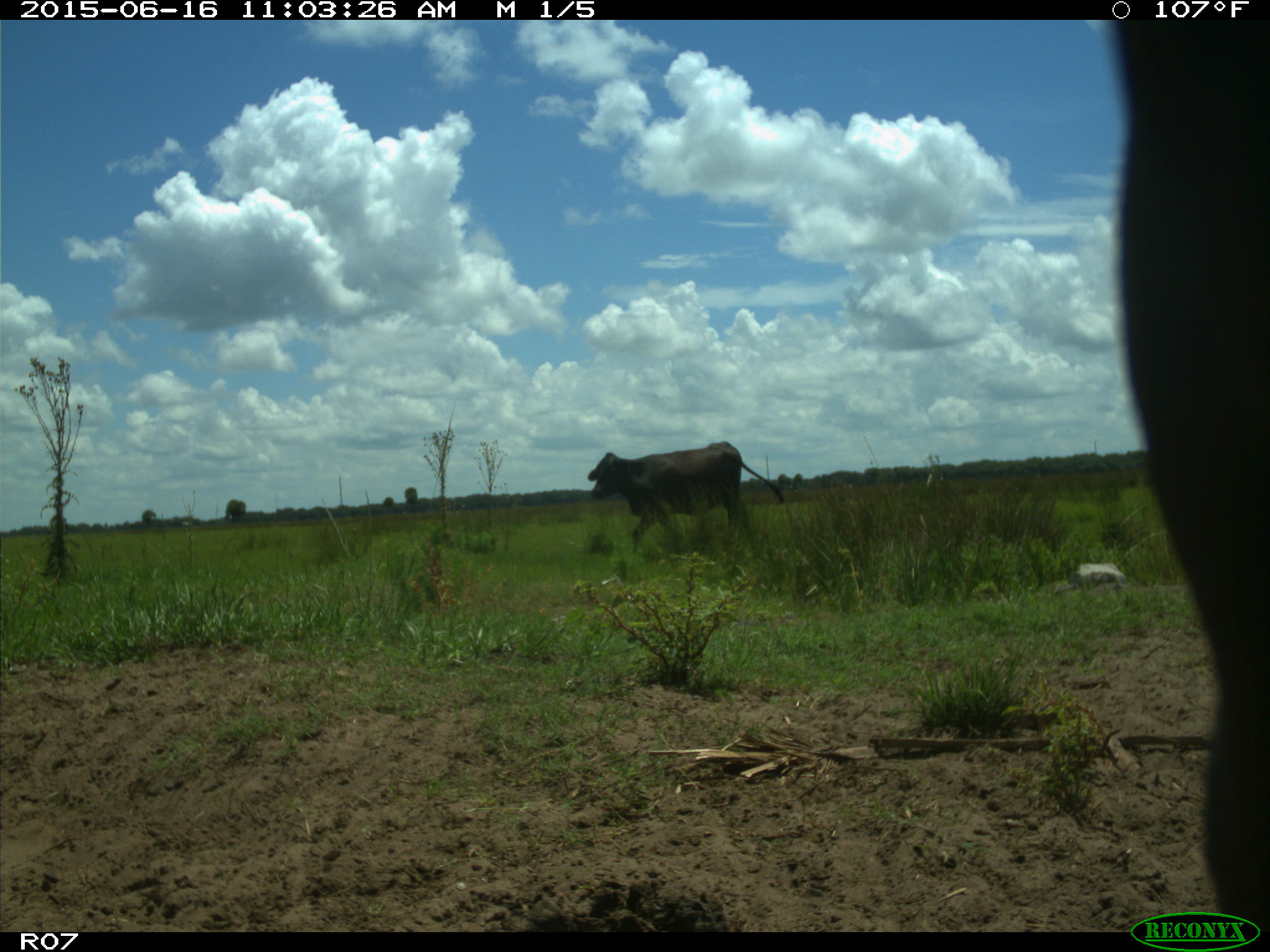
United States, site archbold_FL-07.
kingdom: Animalia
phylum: Chordata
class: Mammalia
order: Artiodactyla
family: Bovidae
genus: Bos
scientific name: Bos taurus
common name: domestic cow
Bos taurus (domestic cow).